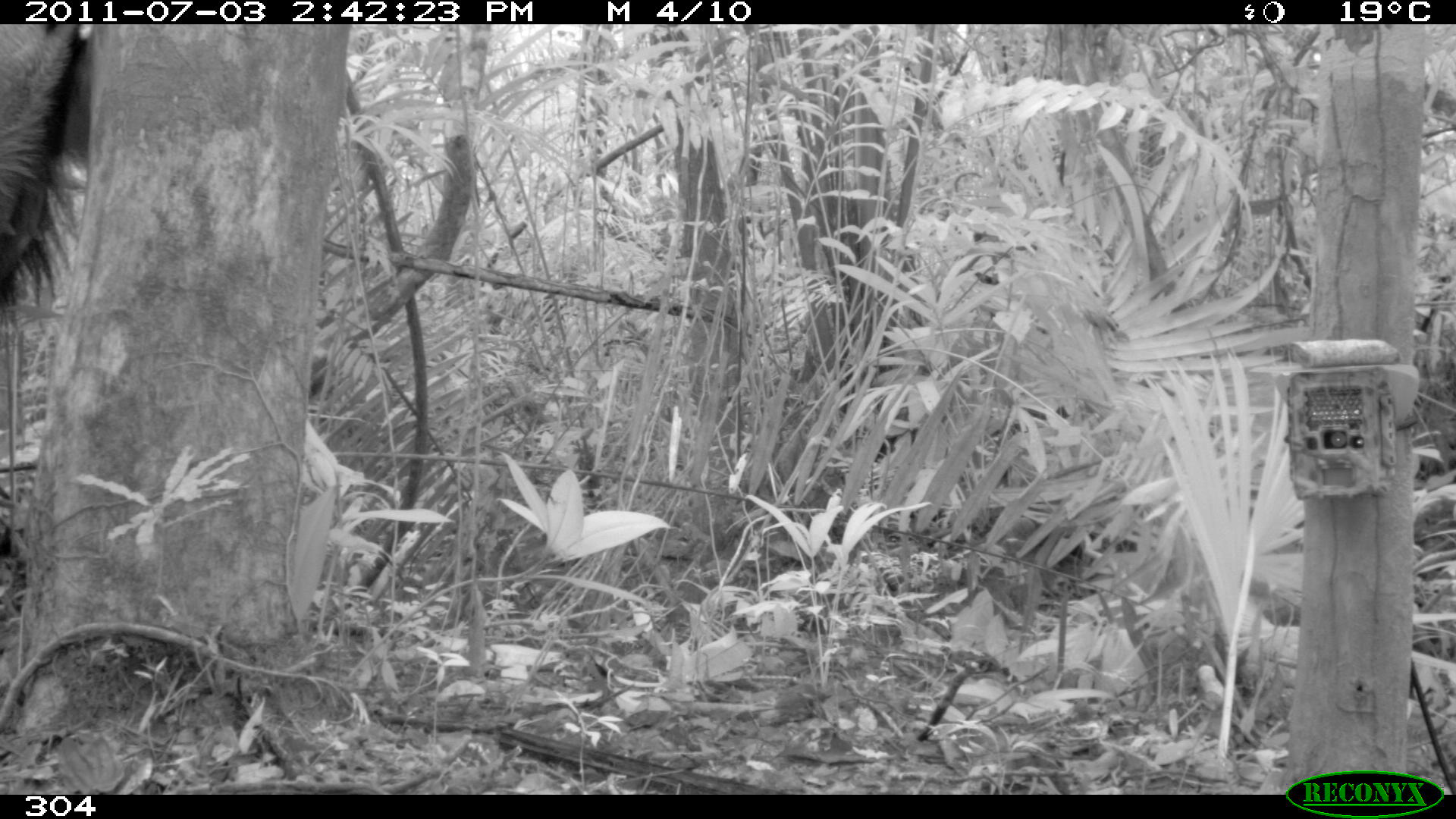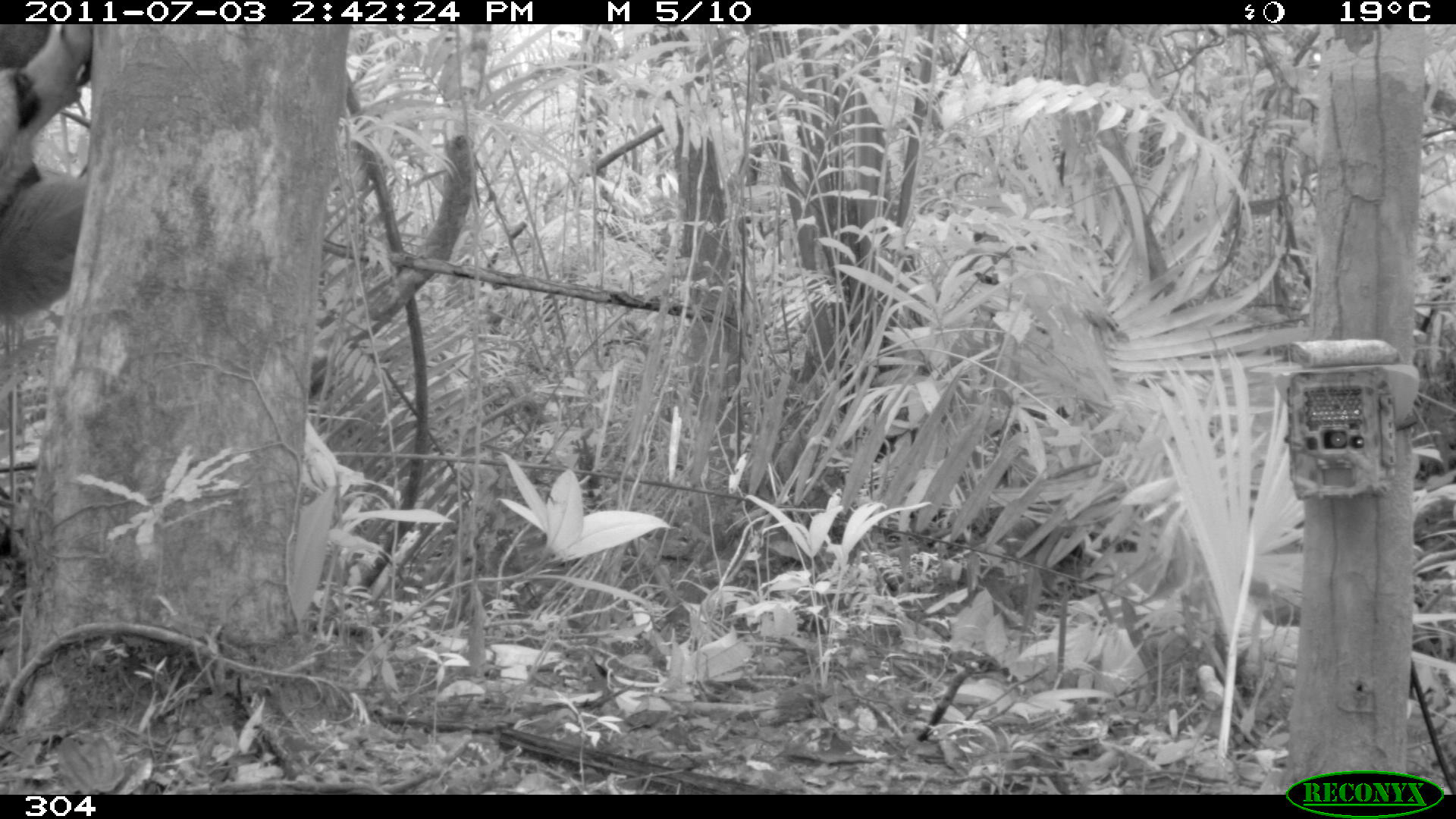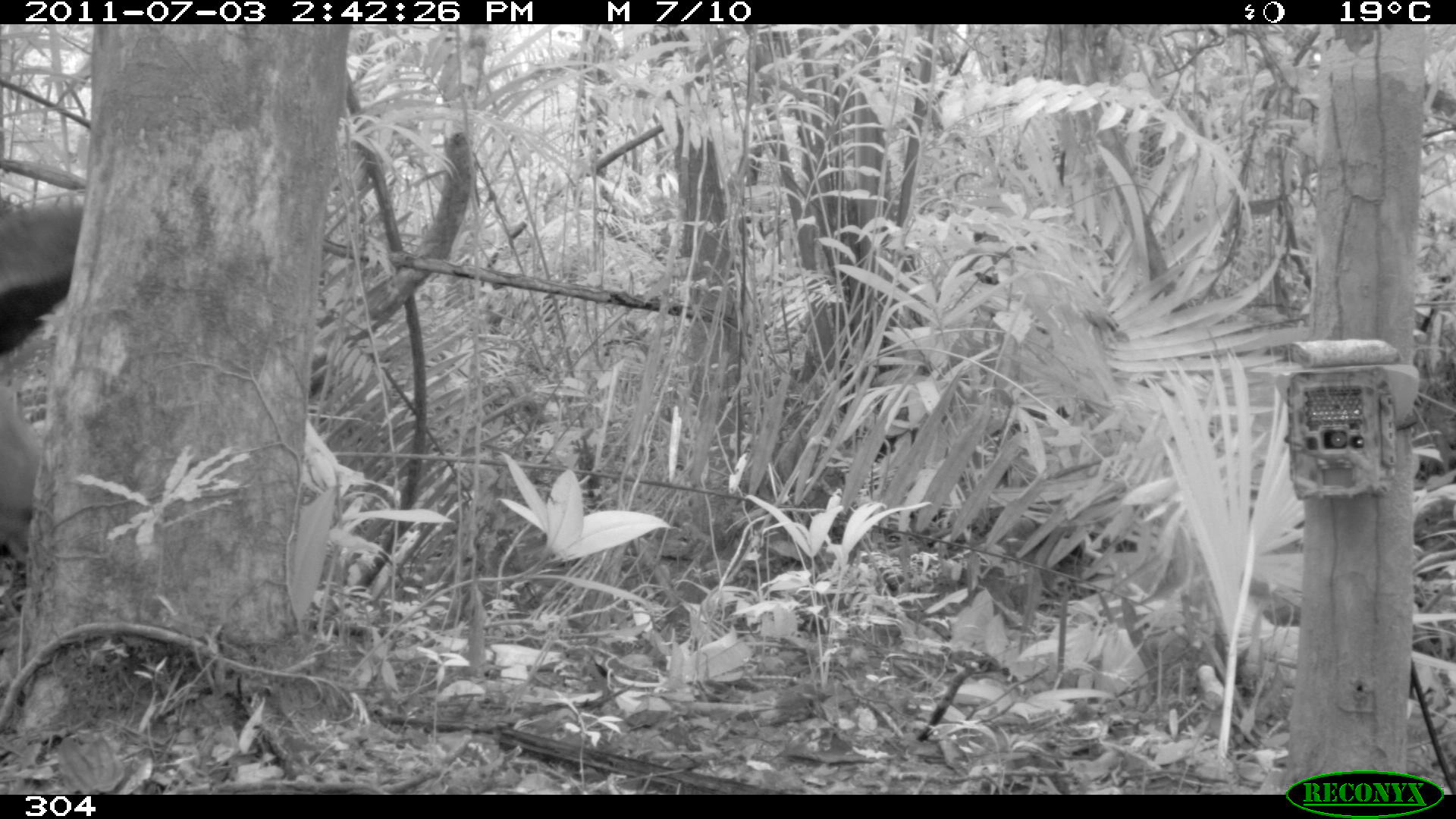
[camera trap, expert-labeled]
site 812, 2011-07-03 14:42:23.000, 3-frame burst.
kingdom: Animalia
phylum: Chordata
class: Mammalia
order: Pilosa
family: Myrmecophagidae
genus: Myrmecophaga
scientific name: Myrmecophaga tridactyla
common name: giant anteater